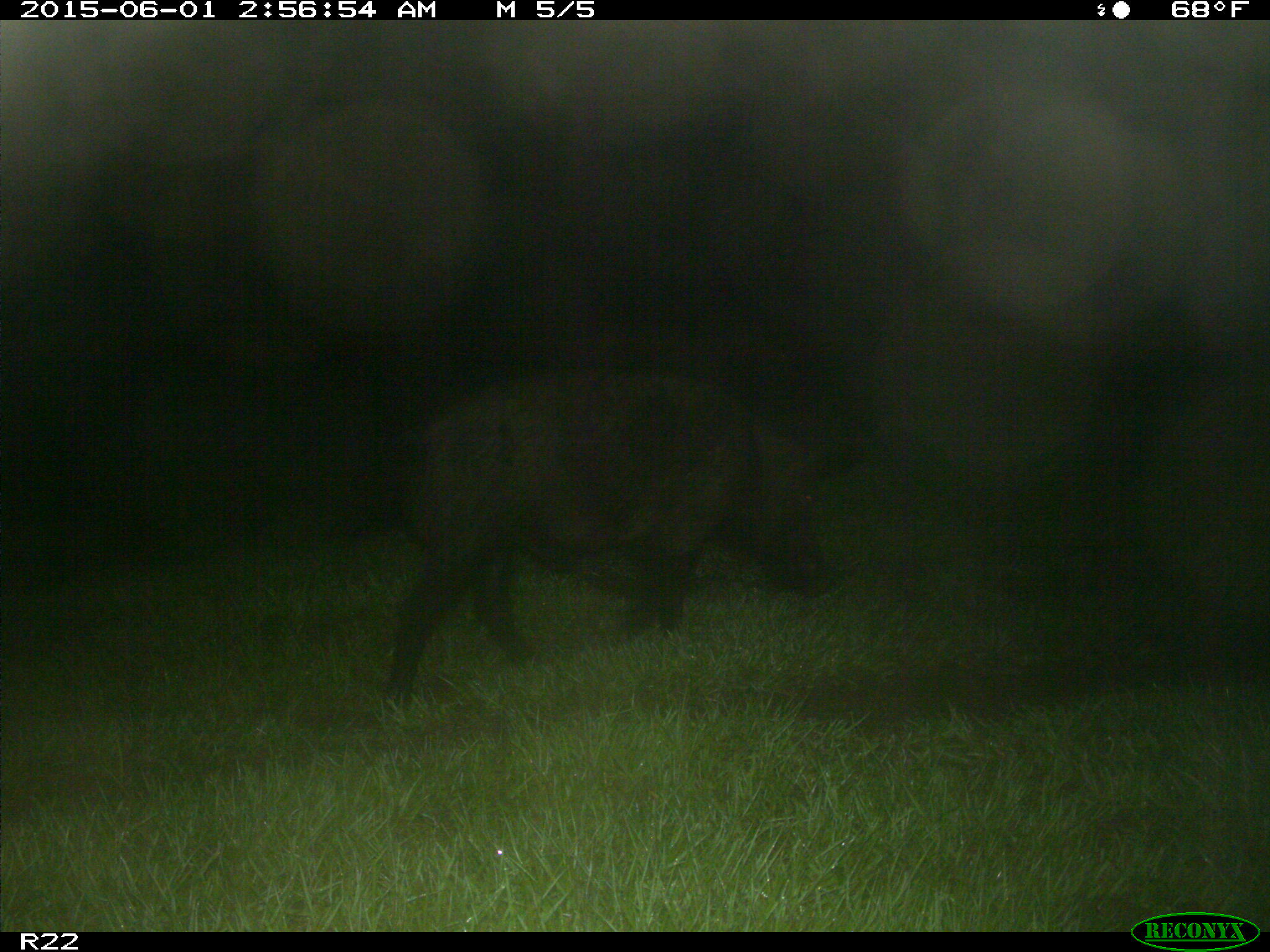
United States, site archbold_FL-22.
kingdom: Animalia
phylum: Chordata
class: Mammalia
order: Artiodactyla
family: Bovidae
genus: Bos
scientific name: Bos taurus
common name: domestic cow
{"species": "Bos taurus (domestic cow)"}